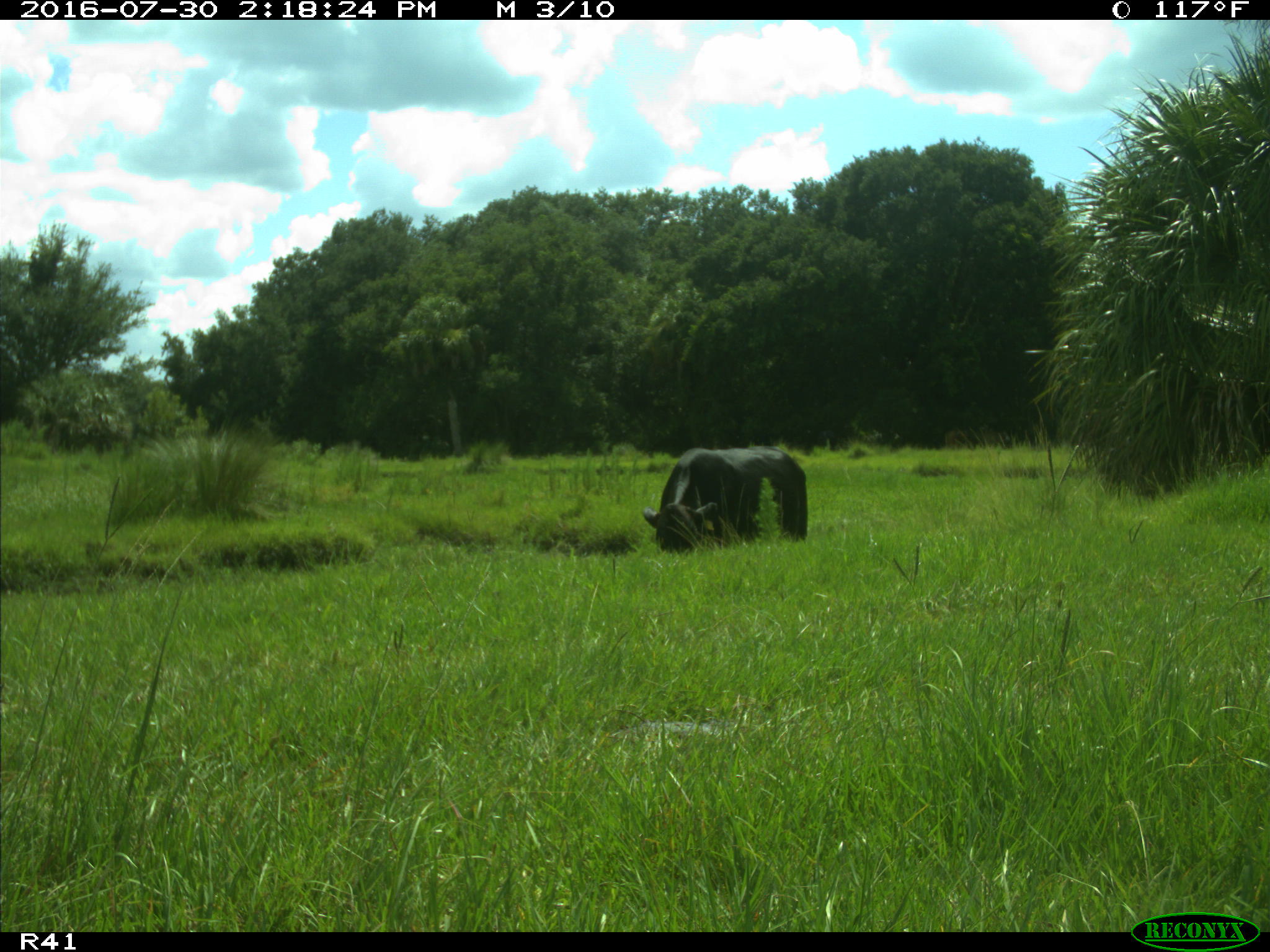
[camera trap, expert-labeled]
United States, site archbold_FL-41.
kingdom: Animalia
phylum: Chordata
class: Mammalia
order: Artiodactyla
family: Bovidae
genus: Bos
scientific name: Bos taurus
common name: domestic cow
Bos taurus (domestic cow).